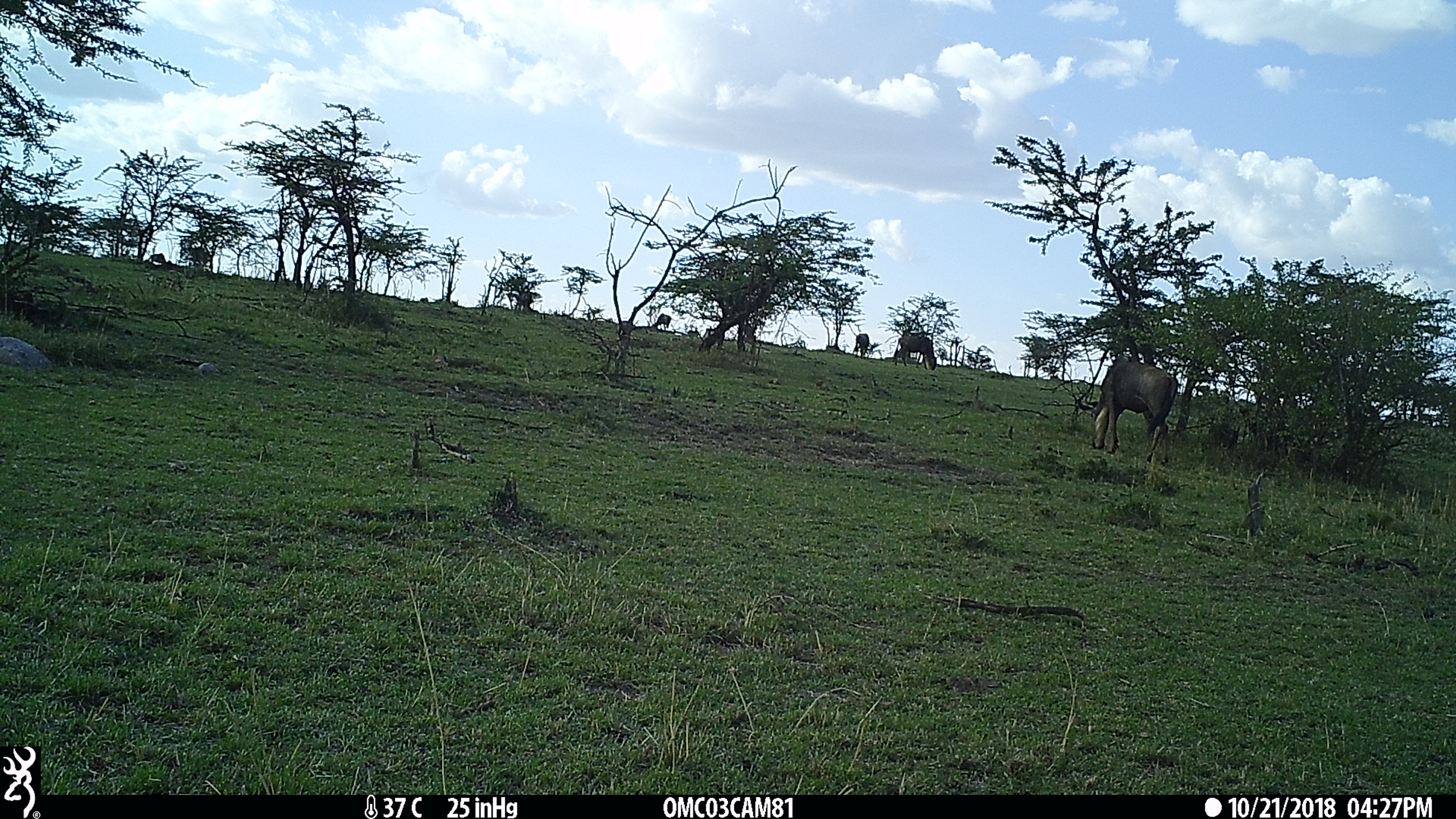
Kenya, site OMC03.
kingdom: Animalia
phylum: Chordata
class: Mammalia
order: Artiodactyla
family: Bovidae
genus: Connochaetes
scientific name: Connochaetes taurinus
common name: blue wildebeest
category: wildebeest